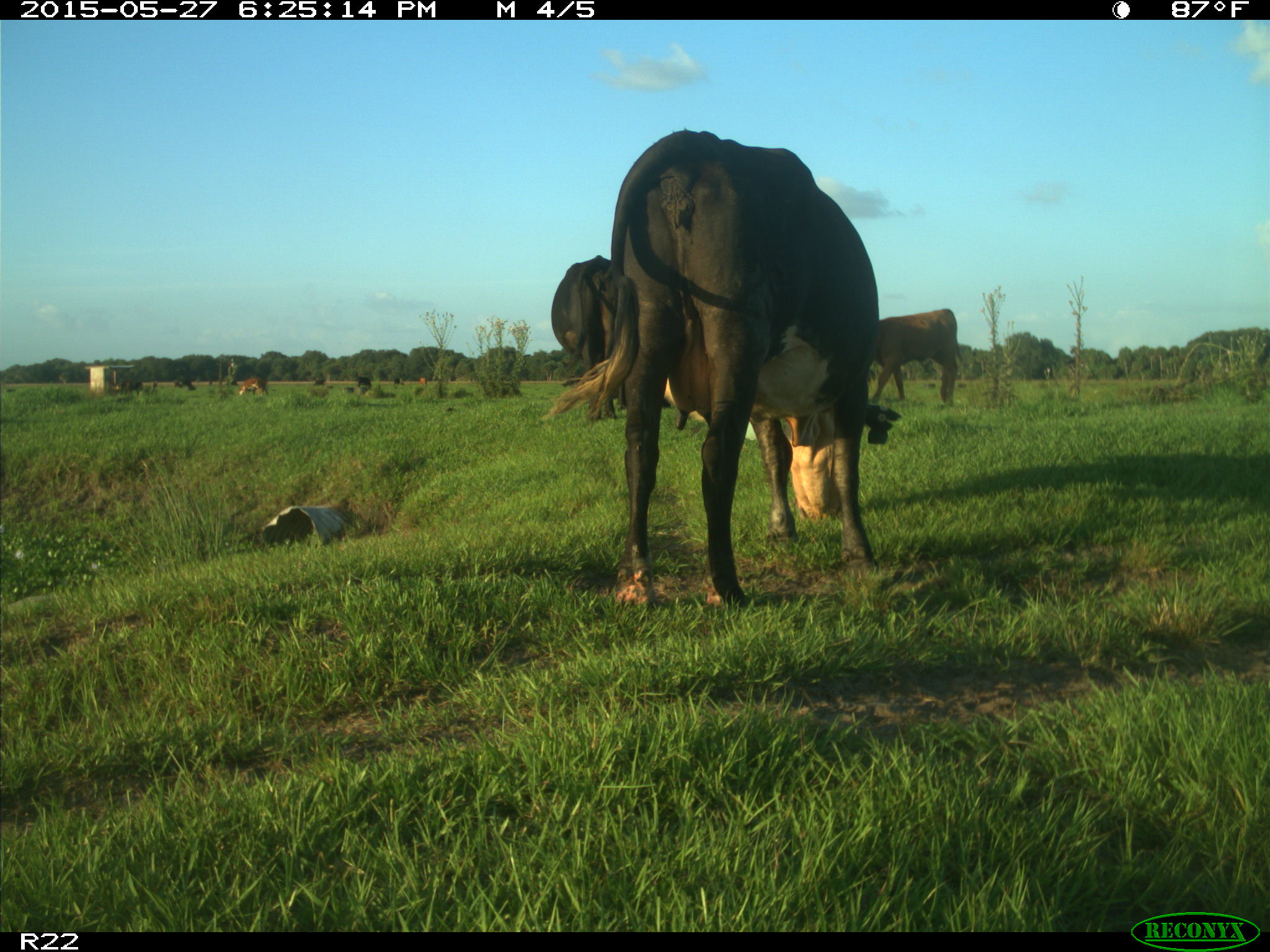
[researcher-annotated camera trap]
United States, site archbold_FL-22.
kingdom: Animalia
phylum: Chordata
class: Mammalia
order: Artiodactyla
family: Bovidae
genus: Bos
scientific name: Bos taurus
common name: domestic cow